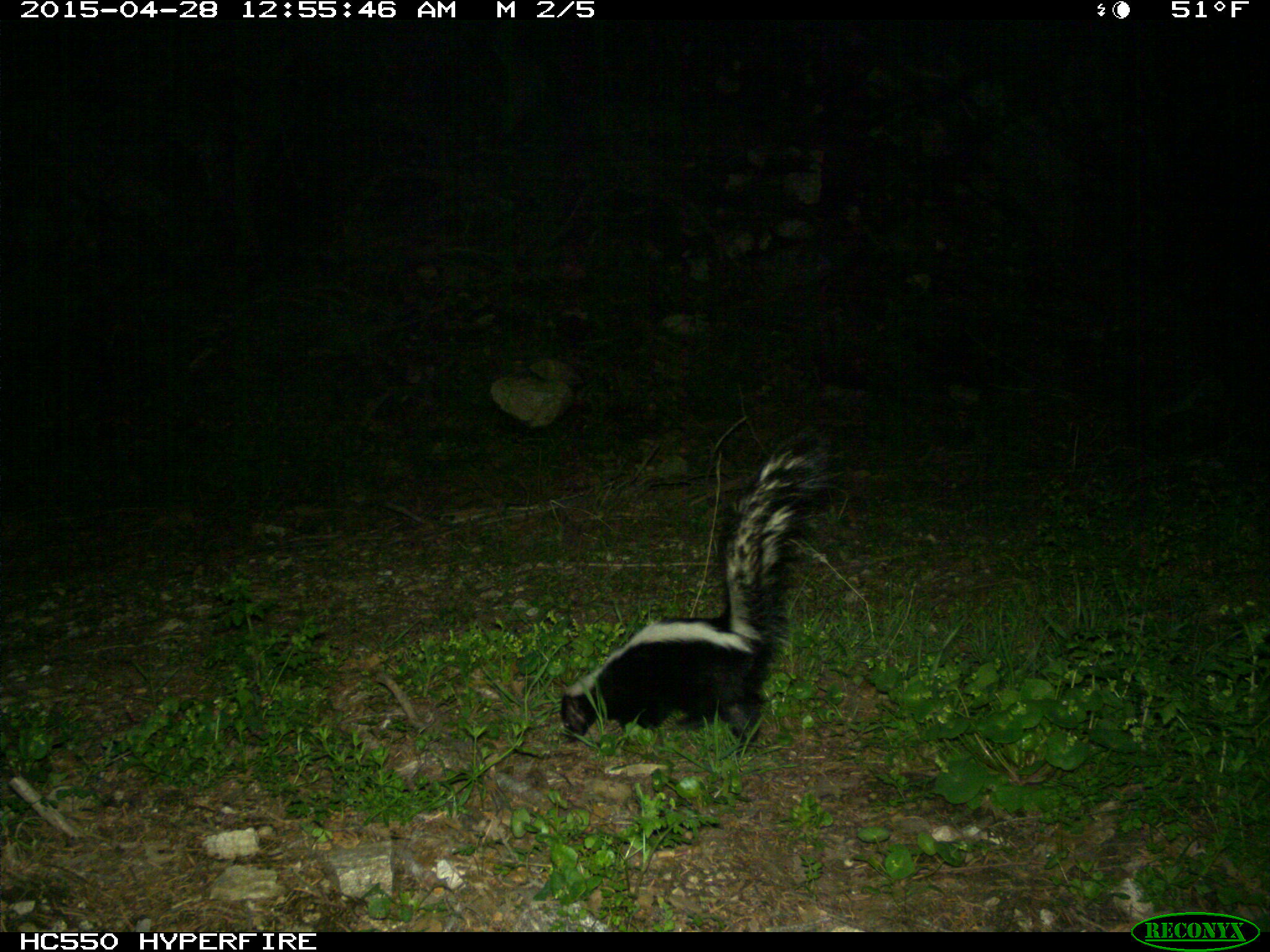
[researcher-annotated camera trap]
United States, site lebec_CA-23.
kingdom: Animalia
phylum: Chordata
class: Mammalia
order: Carnivora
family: Mephitidae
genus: Mephitis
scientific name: Mephitis mephitis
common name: striped skunk